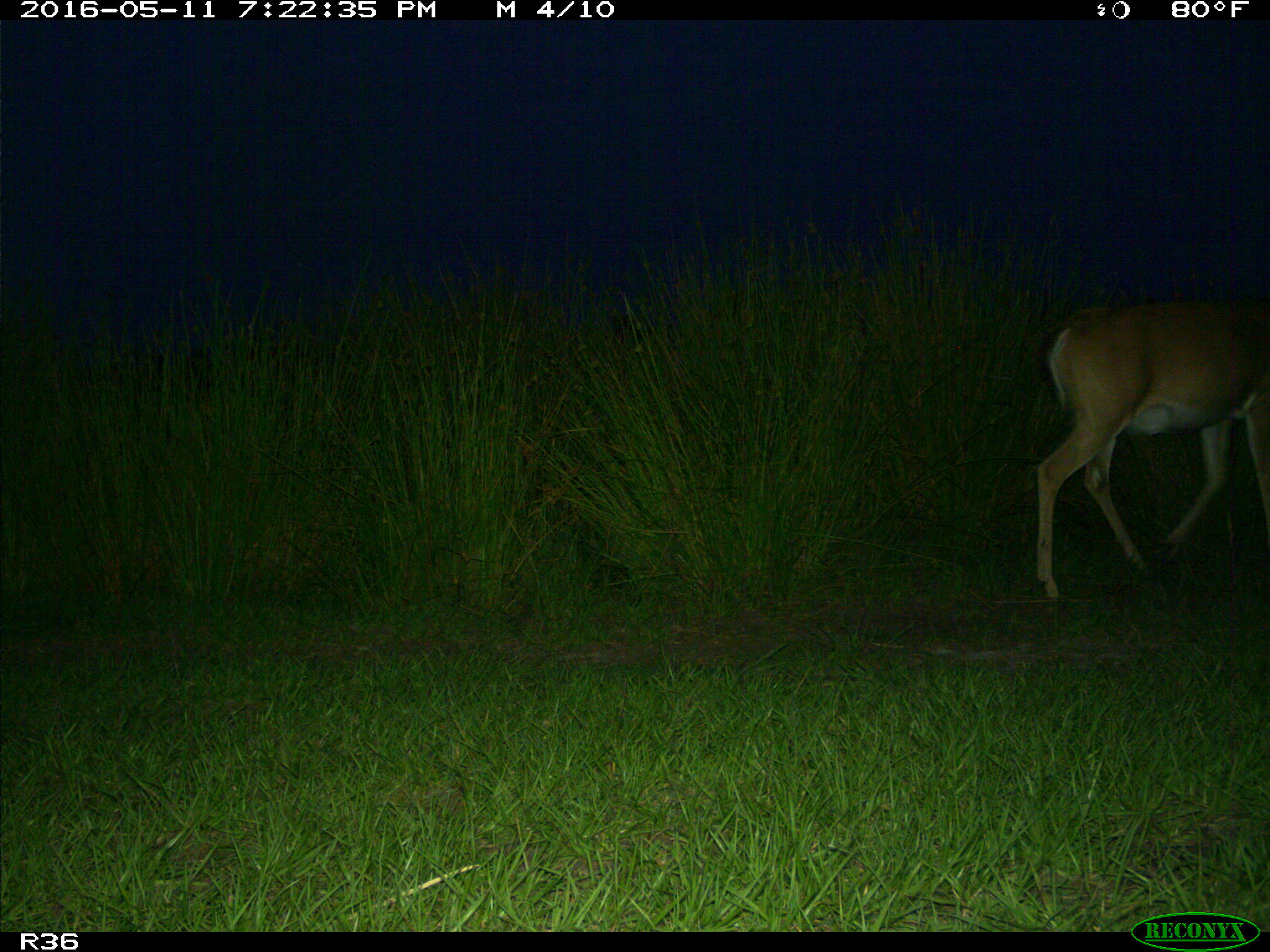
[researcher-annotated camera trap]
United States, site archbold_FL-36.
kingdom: Animalia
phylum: Chordata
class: Mammalia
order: Artiodactyla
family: Cervidae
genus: Odocoileus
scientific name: Odocoileus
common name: deer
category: unidentified deer